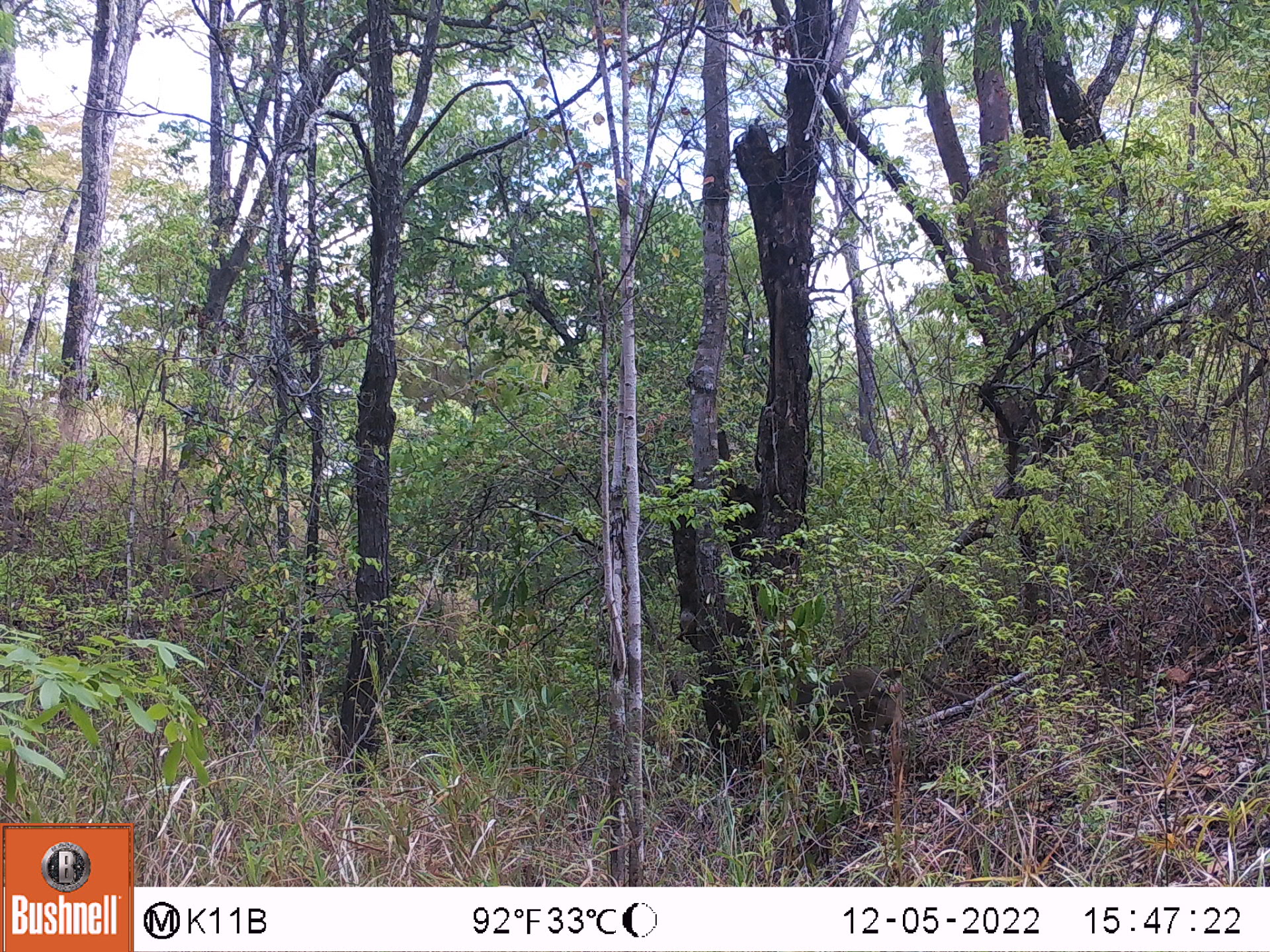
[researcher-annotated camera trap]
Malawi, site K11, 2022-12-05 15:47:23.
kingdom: Animalia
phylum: Chordata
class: Mammalia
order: Primates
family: Cercopithecidae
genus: Papio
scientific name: Papio cynocephalus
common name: yellow baboon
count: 1